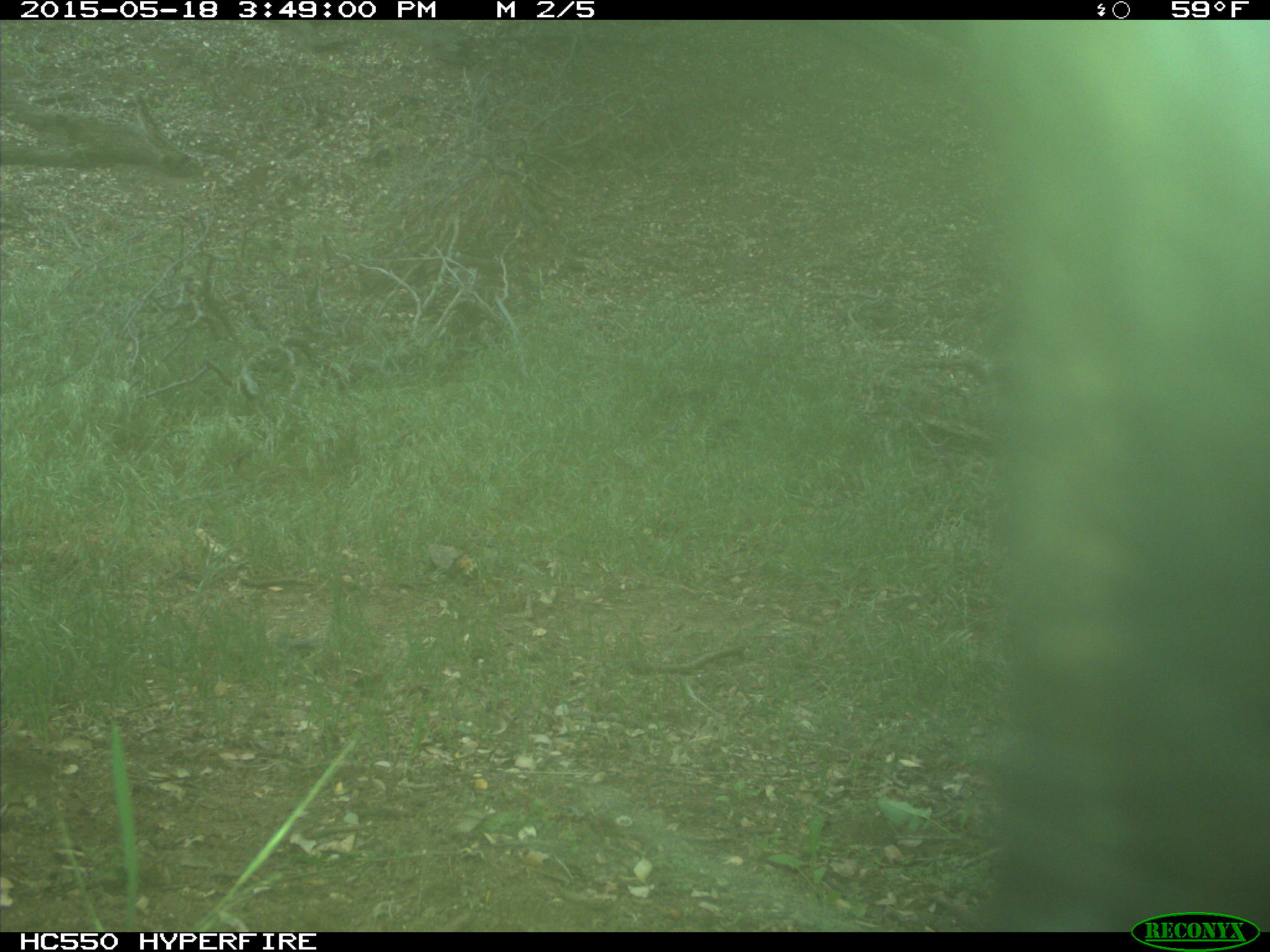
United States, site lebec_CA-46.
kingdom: Animalia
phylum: Chordata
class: Mammalia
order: Artiodactyla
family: Bovidae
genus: Bos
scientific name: Bos taurus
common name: domestic cow